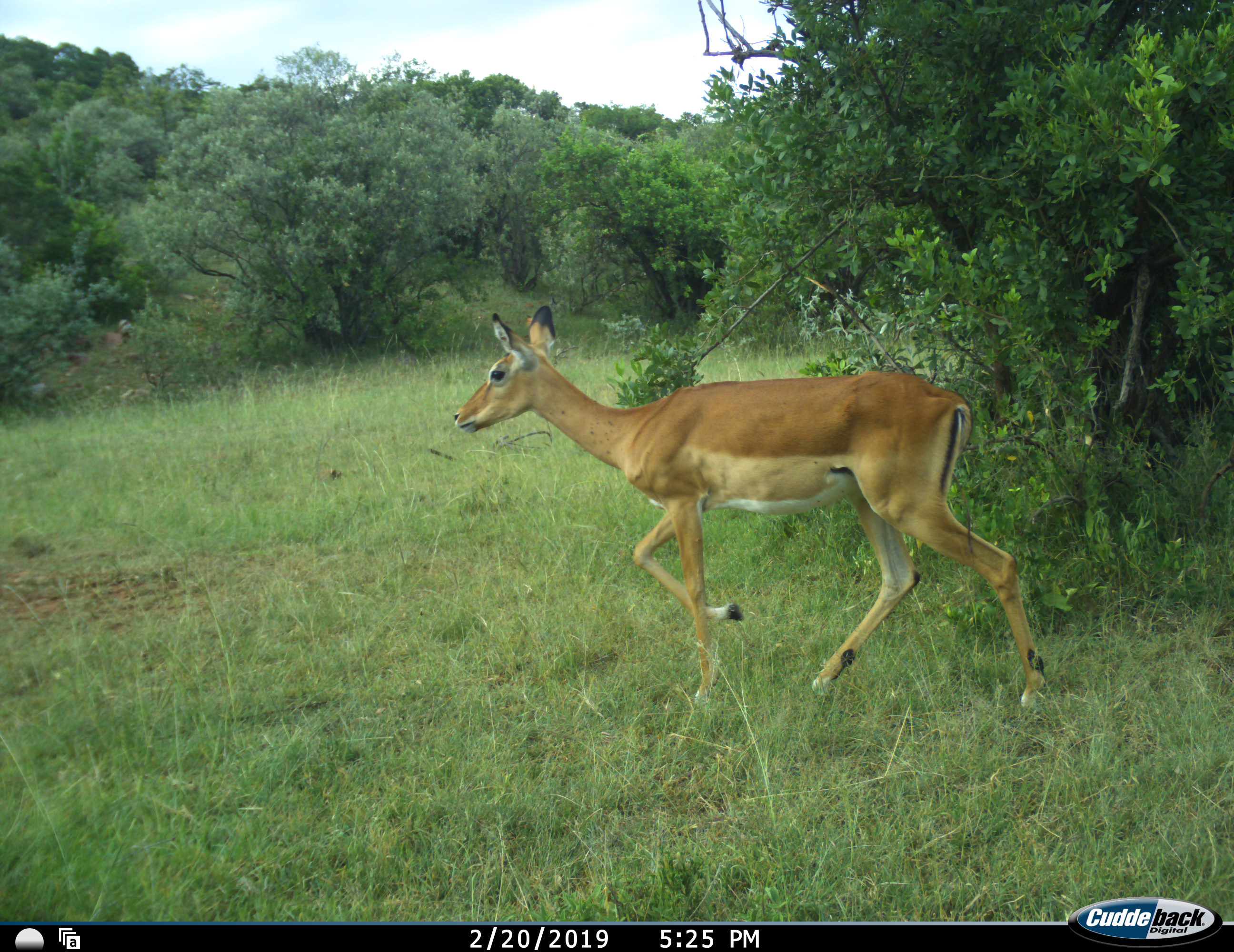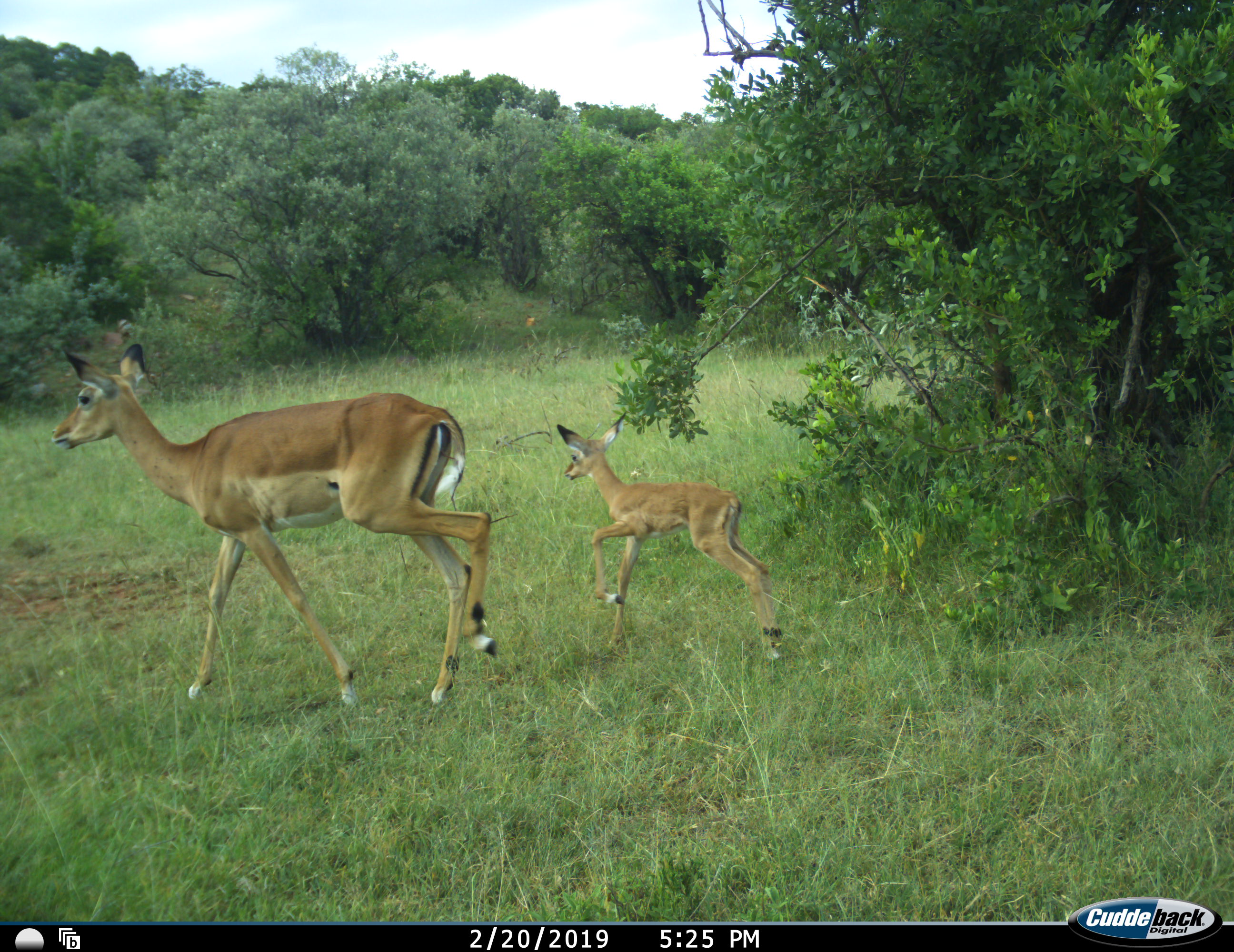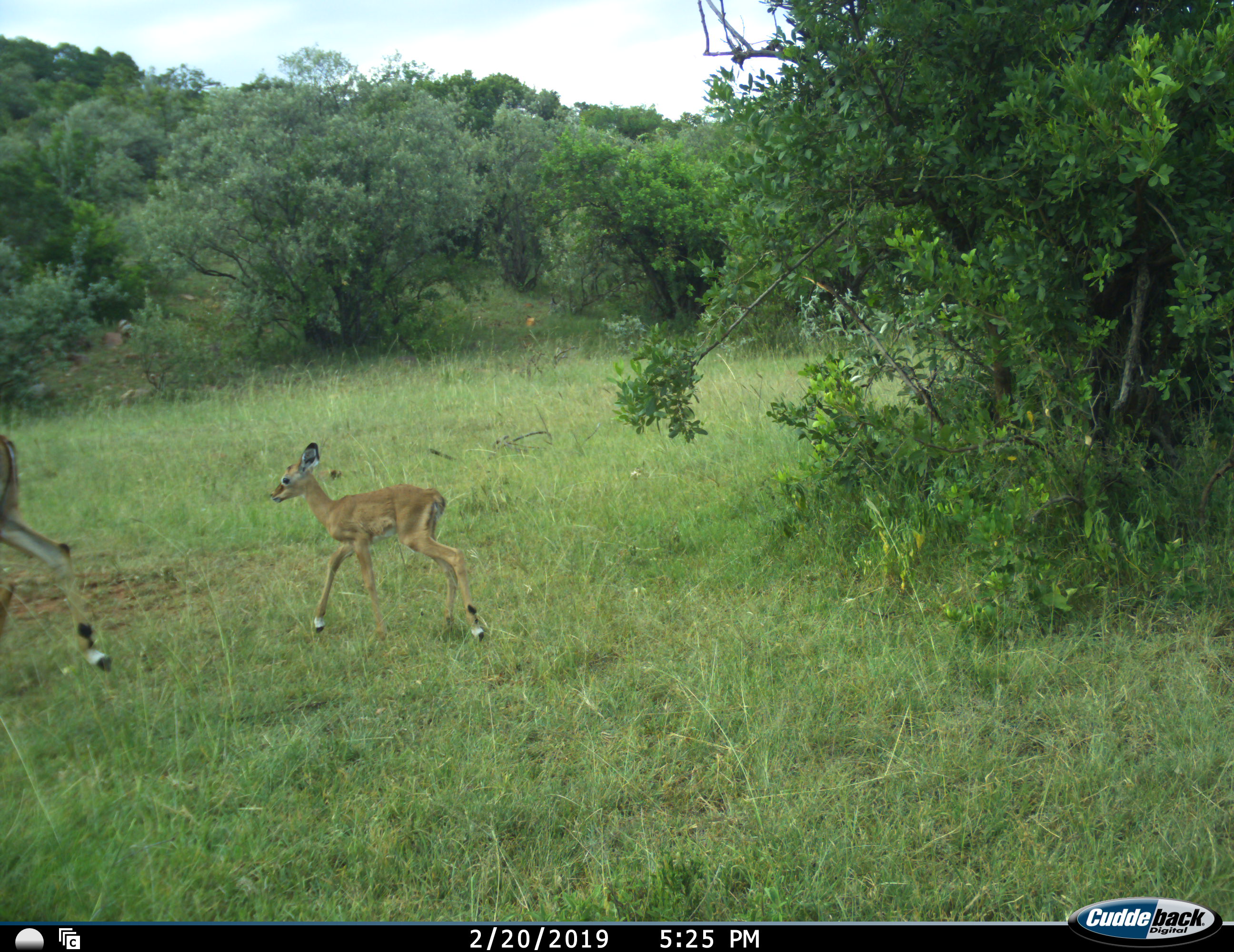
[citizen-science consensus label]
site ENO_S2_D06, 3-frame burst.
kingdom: Animalia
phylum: Chordata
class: Mammalia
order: Artiodactyla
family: Bovidae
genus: Aepyceros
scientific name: Aepyceros melampus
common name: impala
Impala (Aepyceros melampus), count 2. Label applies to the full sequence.